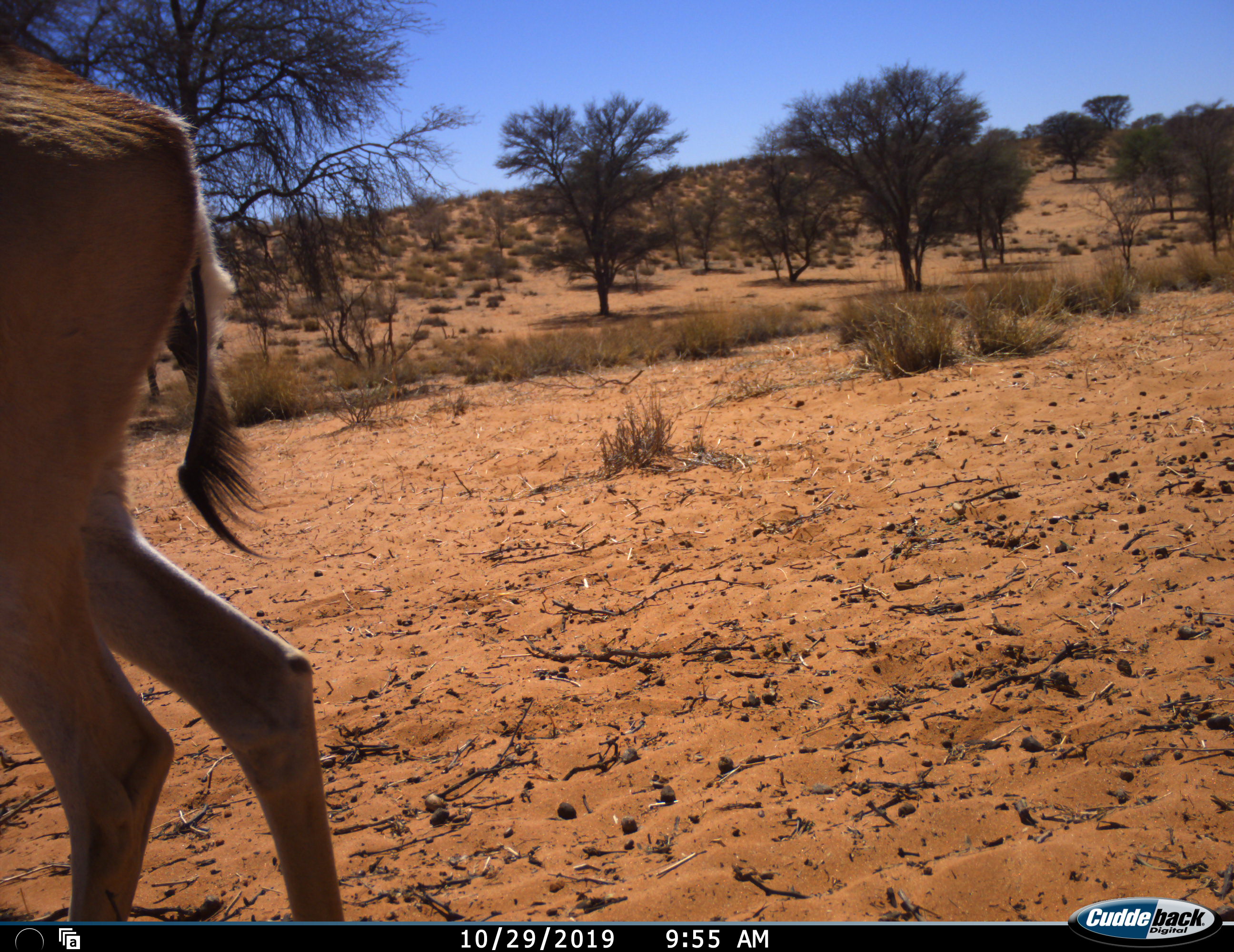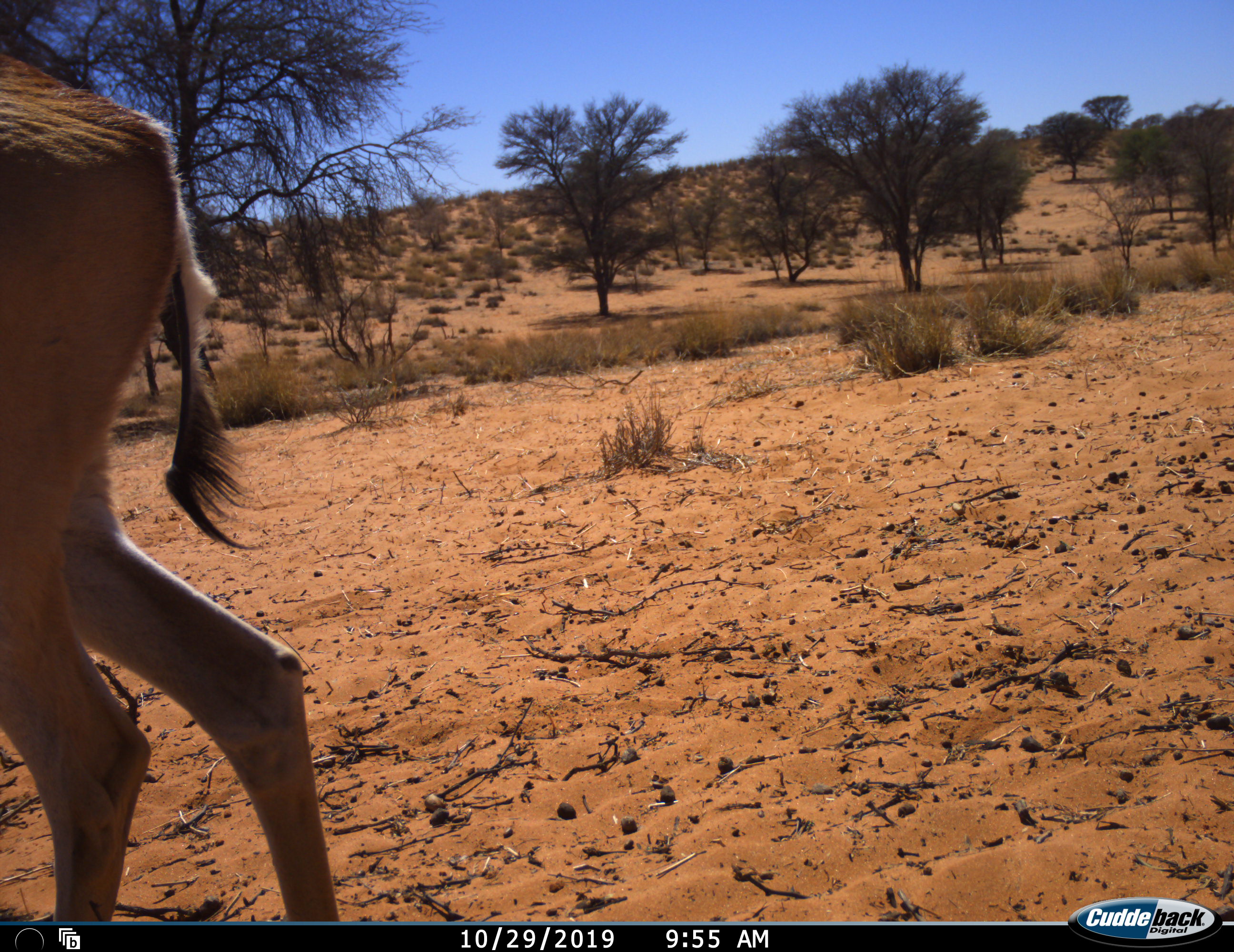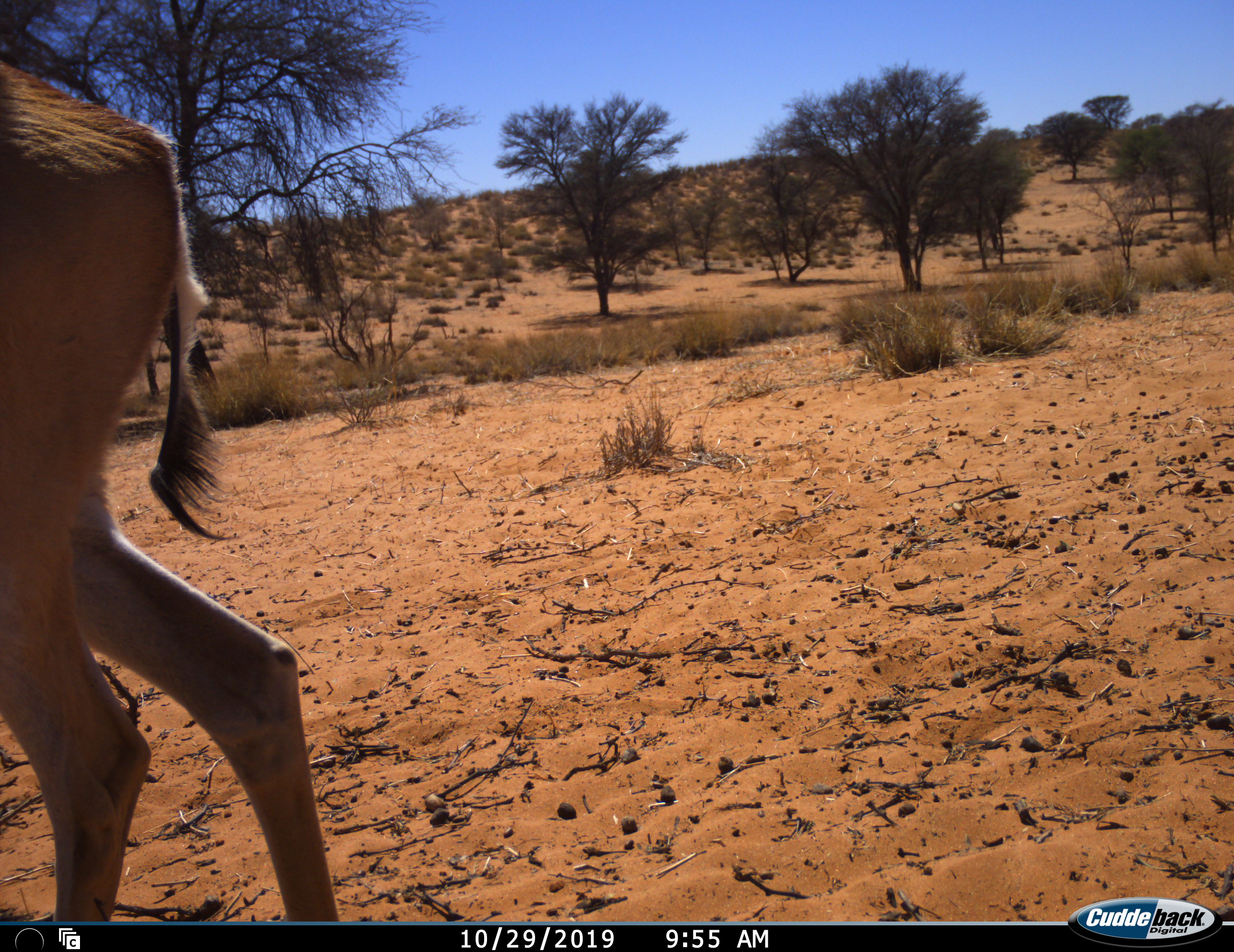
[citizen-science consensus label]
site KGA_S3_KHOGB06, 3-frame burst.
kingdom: Animalia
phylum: Chordata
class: Mammalia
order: Artiodactyla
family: Bovidae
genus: Antidorcas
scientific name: Antidorcas marsupialis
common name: springbok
Springbok (Antidorcas marsupialis), count 1. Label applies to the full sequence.